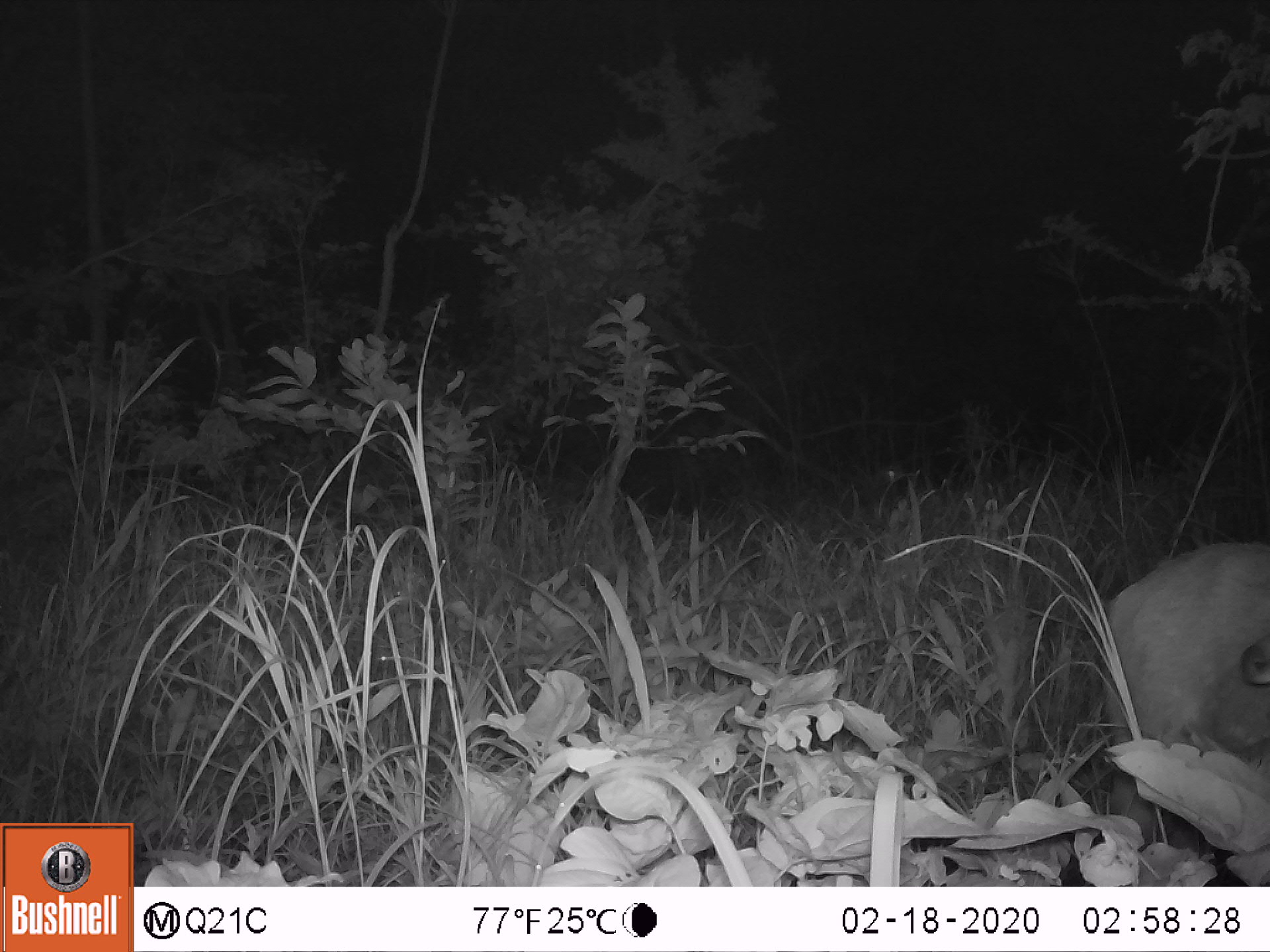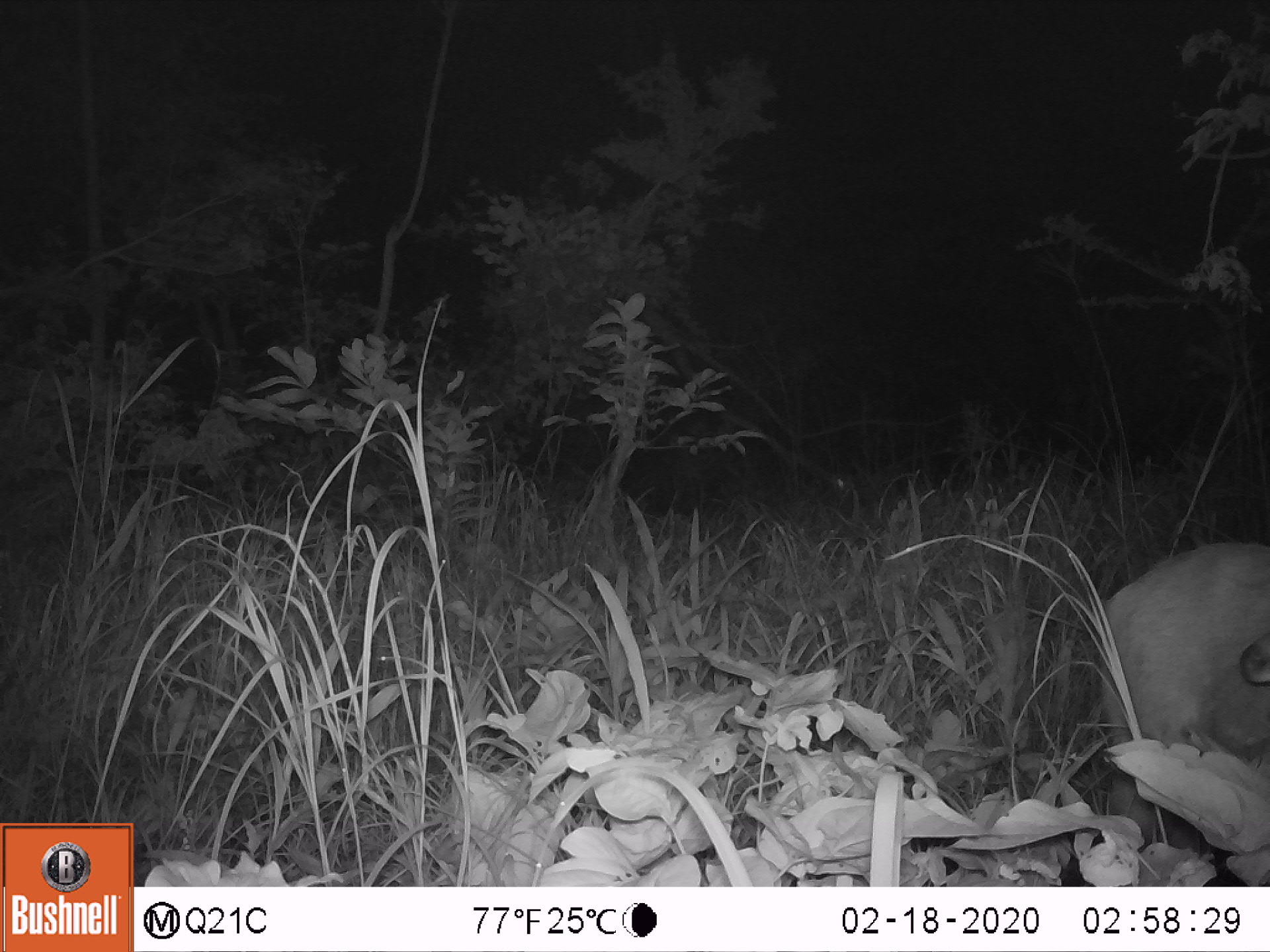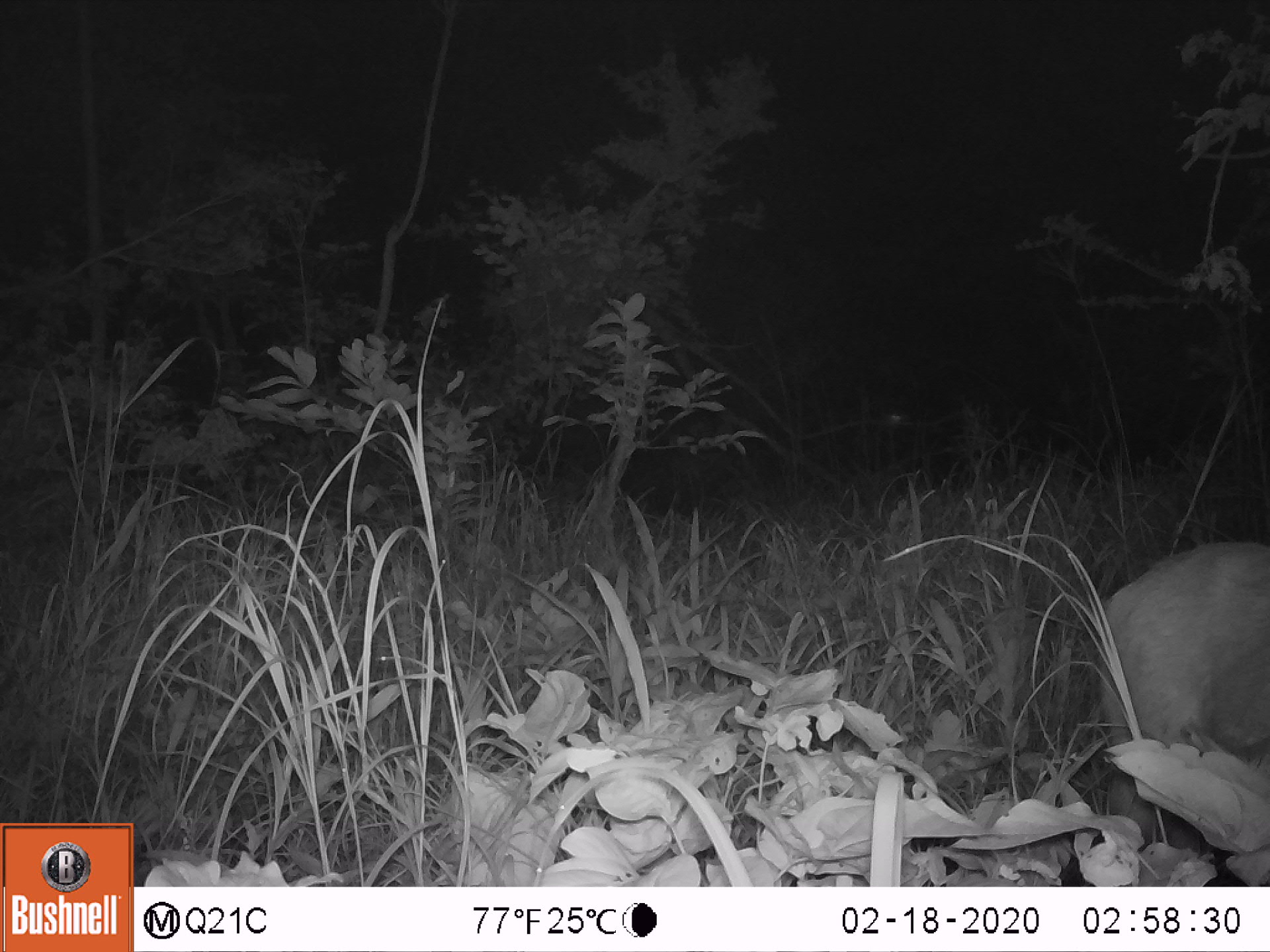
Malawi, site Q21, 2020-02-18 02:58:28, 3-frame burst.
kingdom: Animalia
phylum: Chordata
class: Mammalia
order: Artiodactyla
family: Bovidae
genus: Tragelaphus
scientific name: Tragelaphus sylvaticus sylvaticus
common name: cape bushbuck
Cape bushbuck (Tragelaphus sylvaticus sylvaticus), count 1.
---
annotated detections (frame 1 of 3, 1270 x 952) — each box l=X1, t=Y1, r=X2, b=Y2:
cape bushbuck: l=1095, t=534, r=1265, b=839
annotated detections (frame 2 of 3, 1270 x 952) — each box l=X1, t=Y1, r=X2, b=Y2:
cape bushbuck: l=1099, t=533, r=1267, b=854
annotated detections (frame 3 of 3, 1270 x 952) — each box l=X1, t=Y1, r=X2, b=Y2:
cape bushbuck: l=1091, t=536, r=1268, b=858